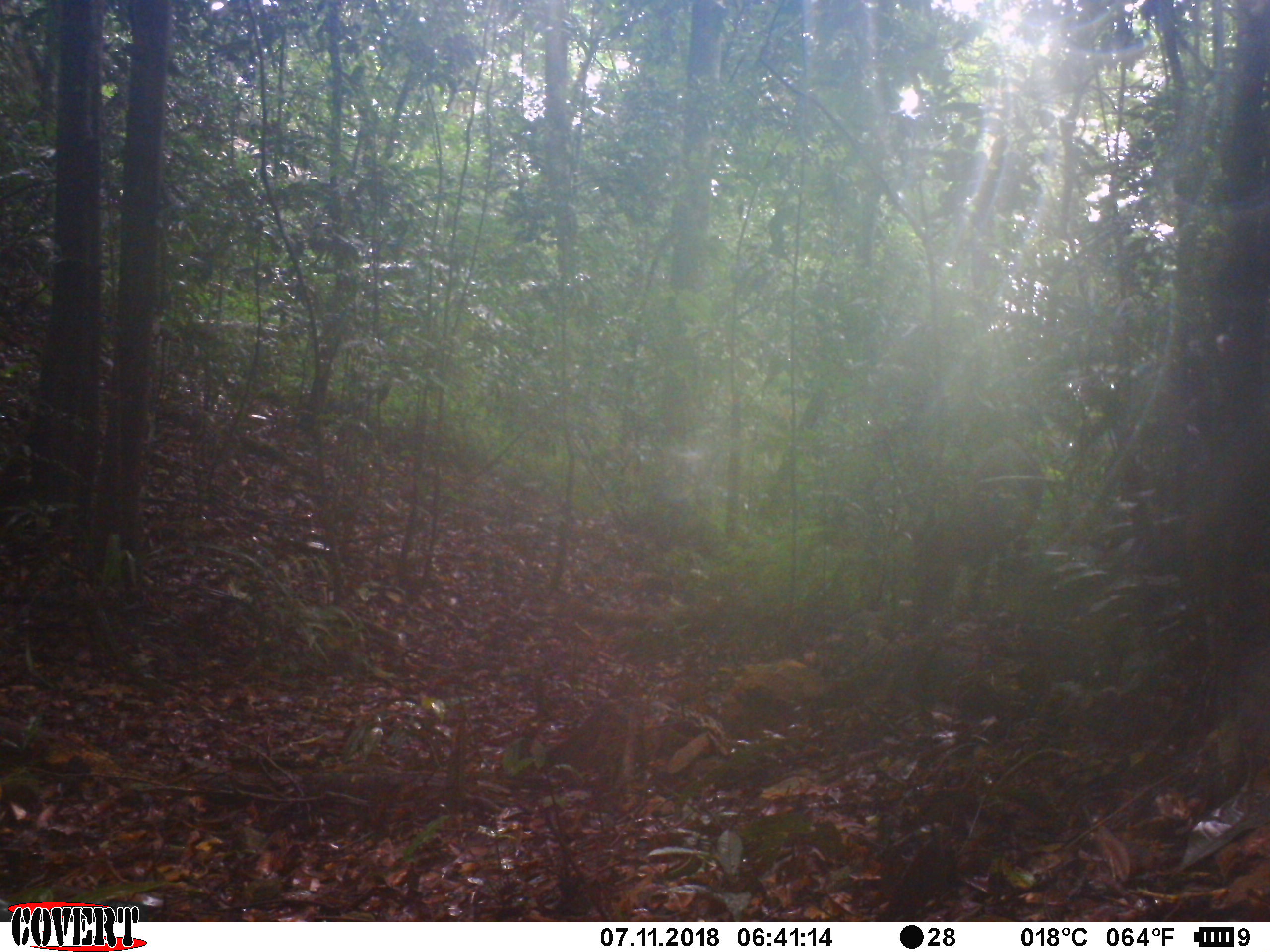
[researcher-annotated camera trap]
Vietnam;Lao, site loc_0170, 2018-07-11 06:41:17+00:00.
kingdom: Animalia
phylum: Chordata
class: Mammalia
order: Artiodactyla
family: Cervidae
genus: Muntiacus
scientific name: Muntiacus vuquangensis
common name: large-antlered muntjac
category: large antlered muntjac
Large antlered muntjac (large-antlered muntjac) (Muntiacus vuquangensis). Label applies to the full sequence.